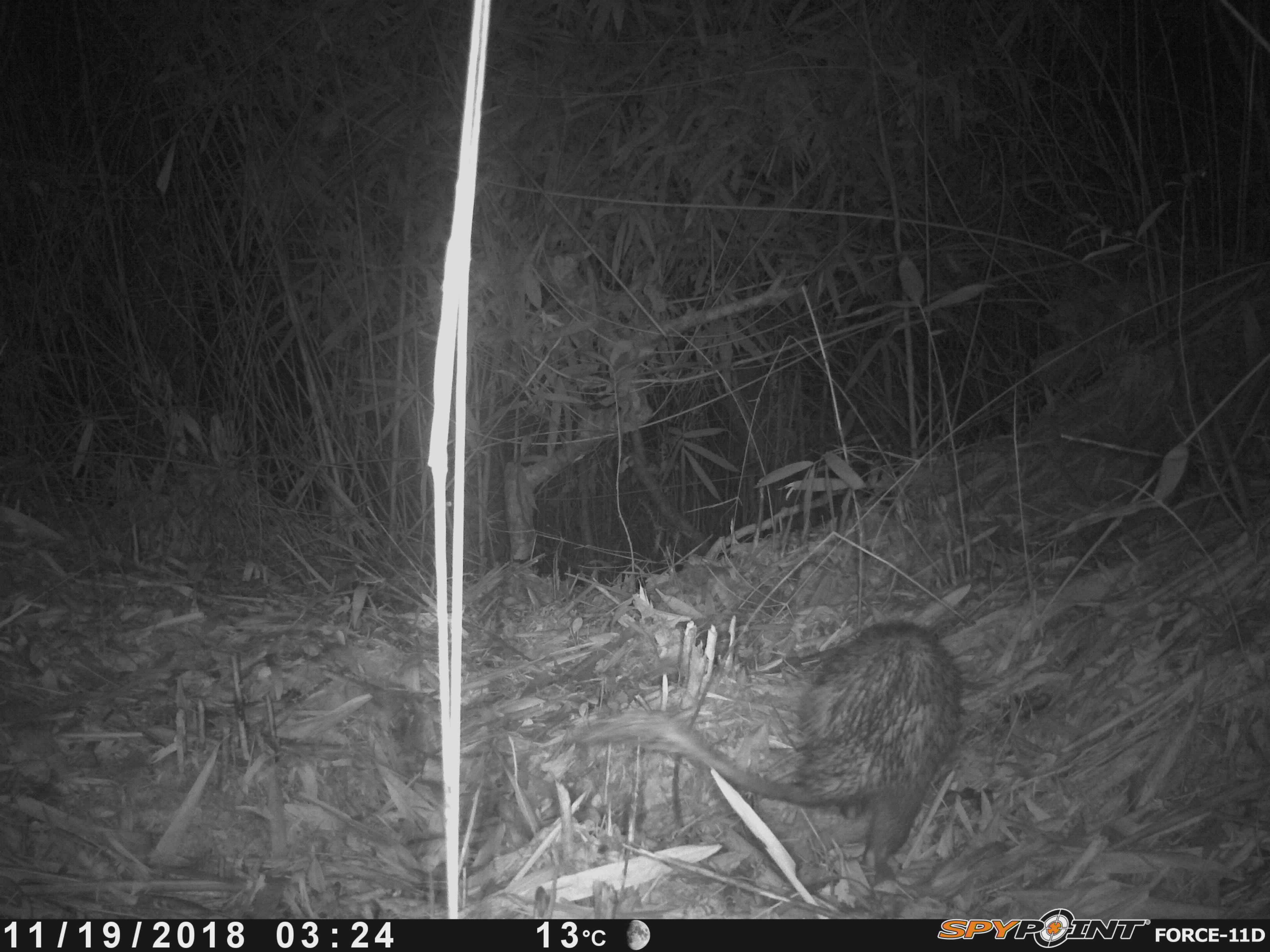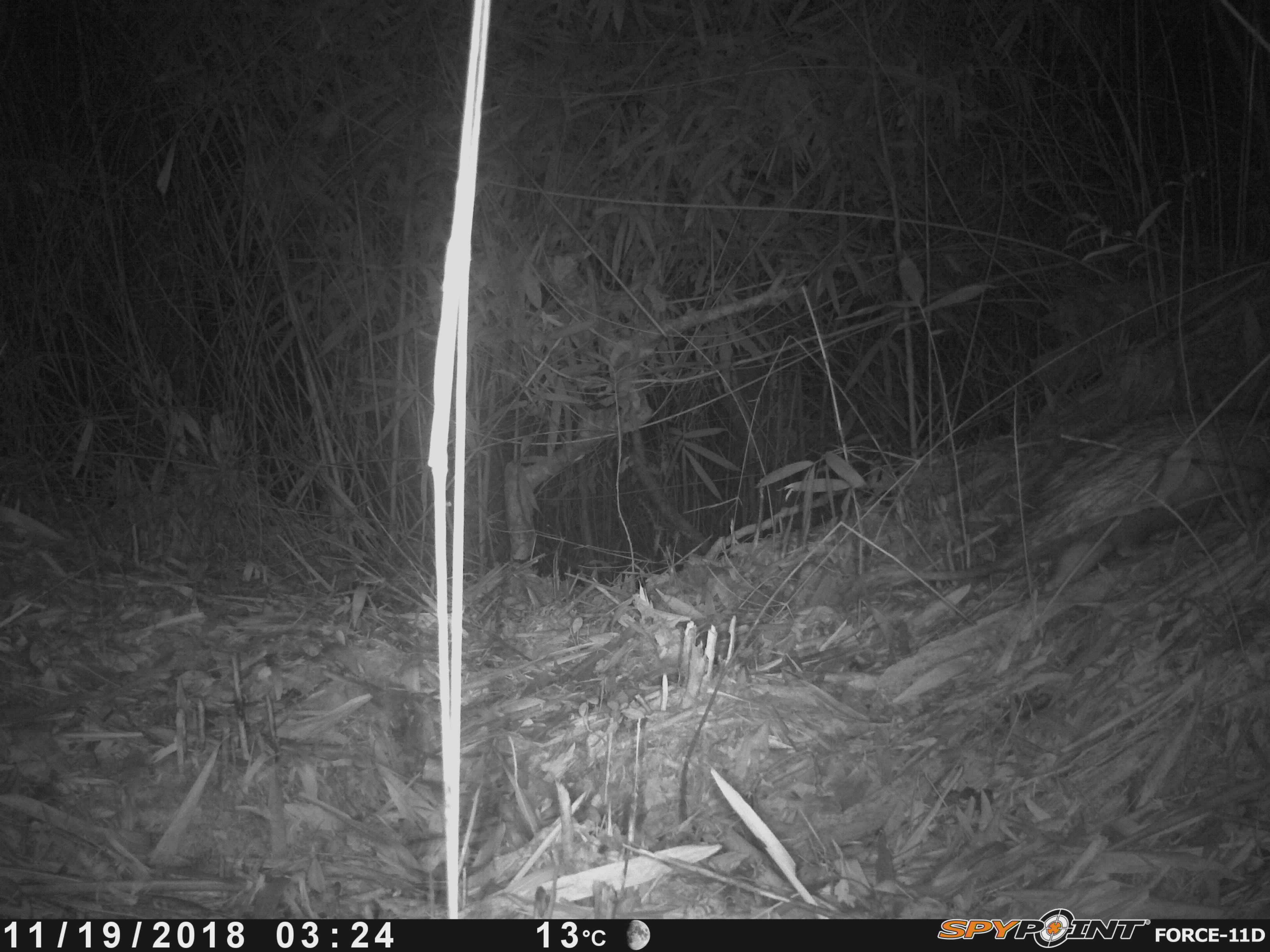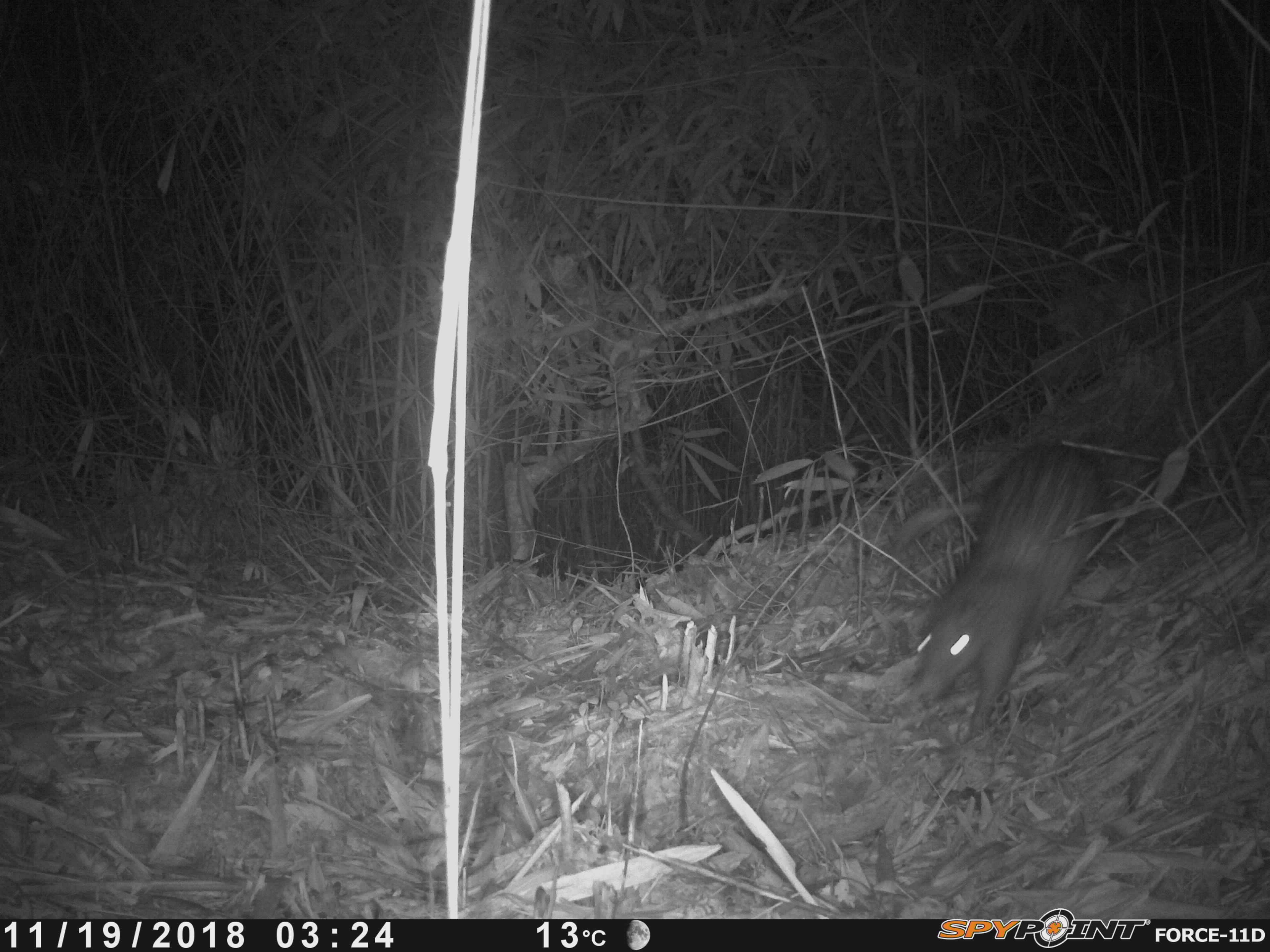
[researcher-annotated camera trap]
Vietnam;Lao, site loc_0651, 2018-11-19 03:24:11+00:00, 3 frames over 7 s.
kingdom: Animalia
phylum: Chordata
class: Mammalia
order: Rodentia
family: Hystricidae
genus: Atherurus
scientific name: Atherurus macrourus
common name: asiatic brush-tailed porcupine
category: asiatic brush tailed porcupine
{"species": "asiatic brush tailed porcupine (asiatic brush-tailed porcupine) (Atherurus macrourus)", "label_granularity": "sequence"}